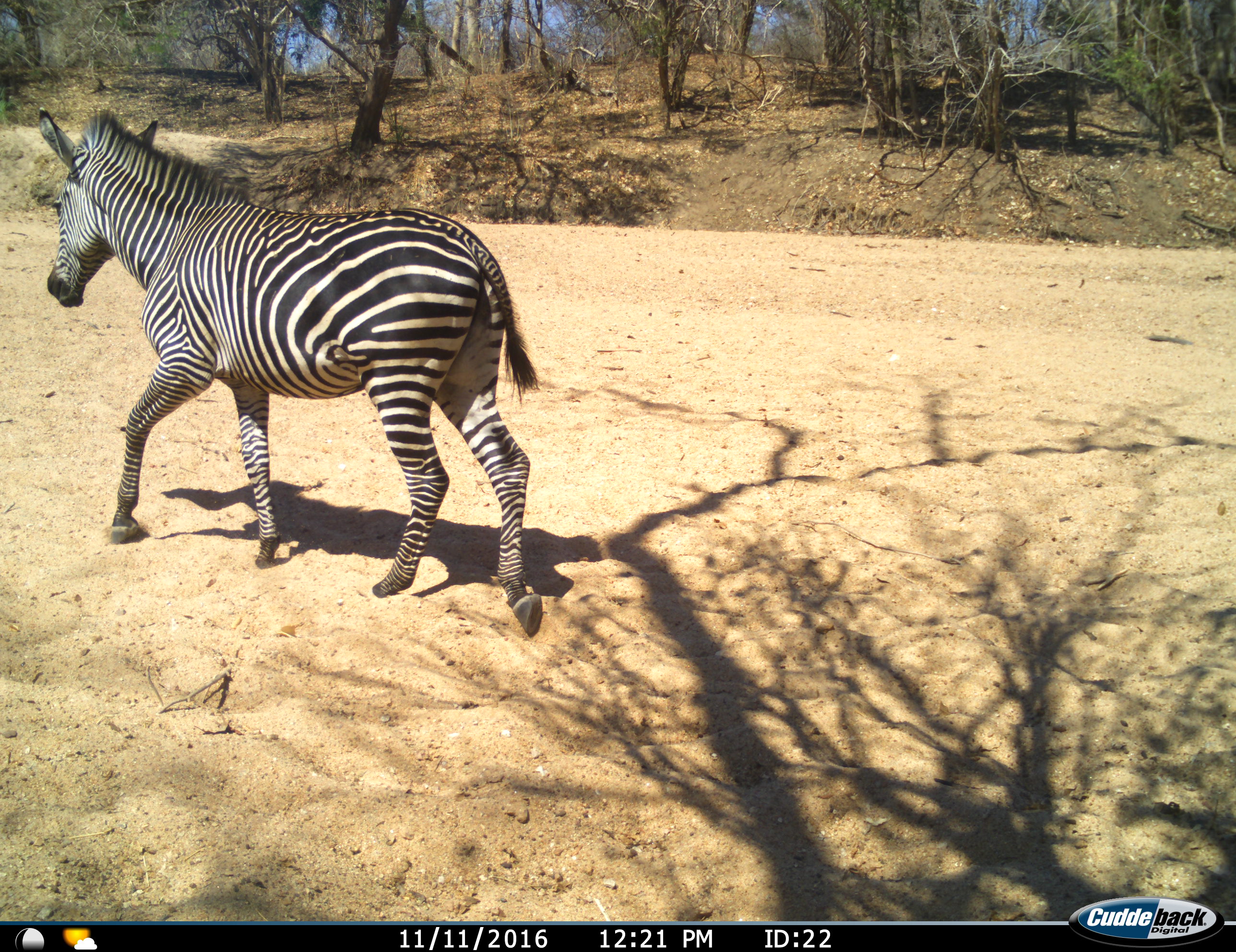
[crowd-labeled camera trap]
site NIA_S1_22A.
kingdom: Animalia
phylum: Chordata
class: Mammalia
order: Perissodactyla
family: Equidae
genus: Equus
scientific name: Equus quagga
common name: plains zebra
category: zebraplains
Zebraplains (plains zebra) (Equus quagga), count 1. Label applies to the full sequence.